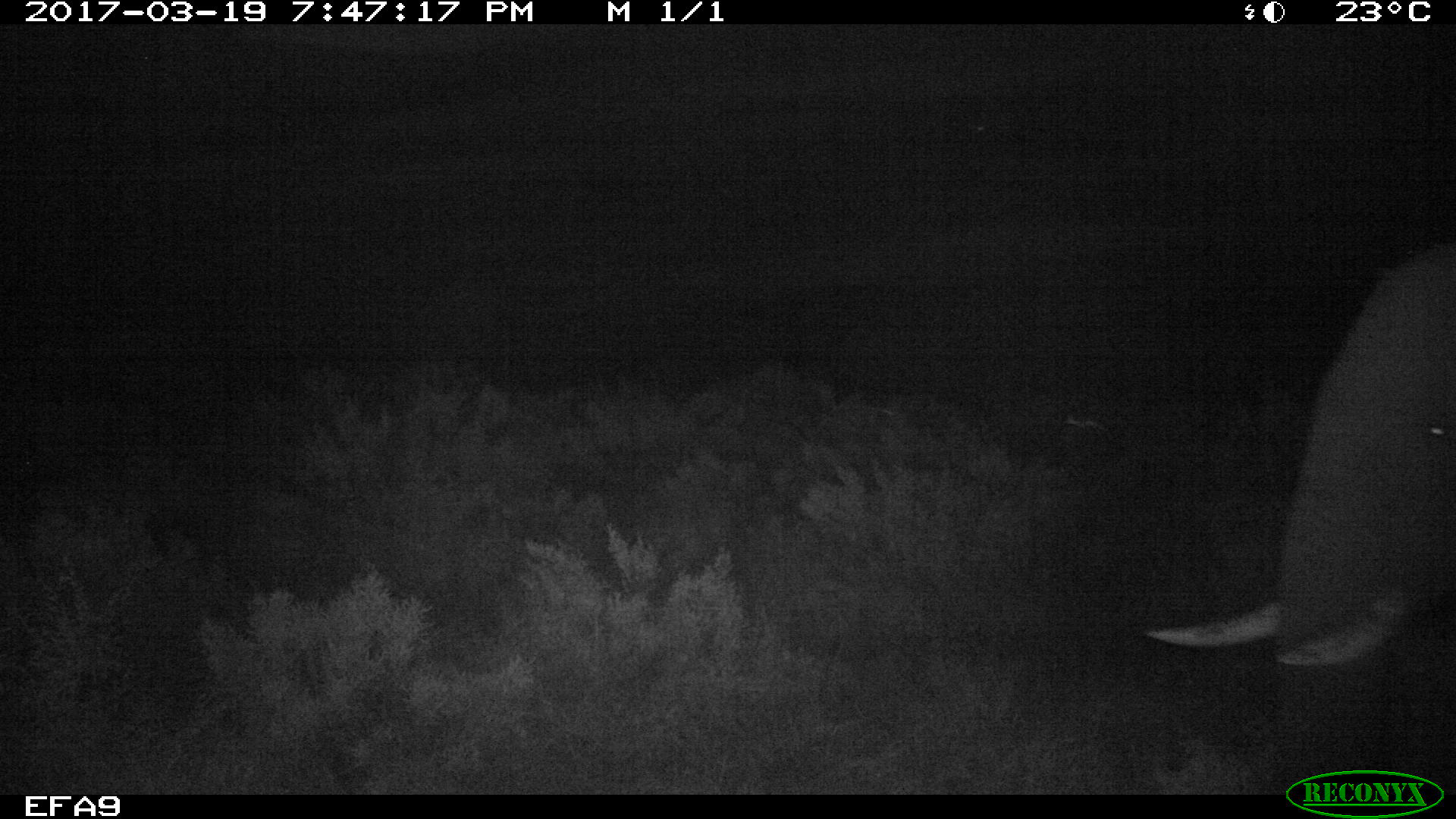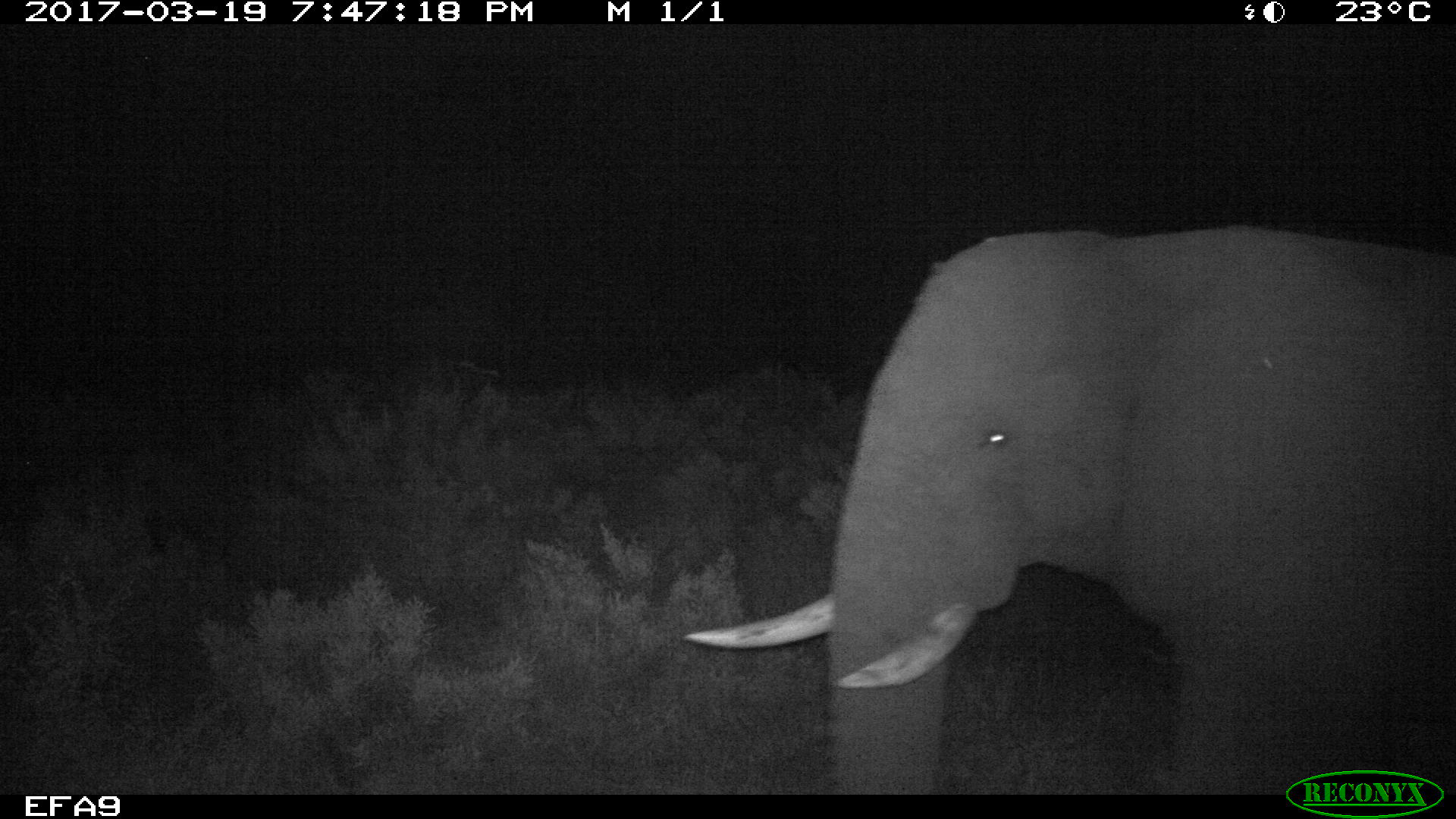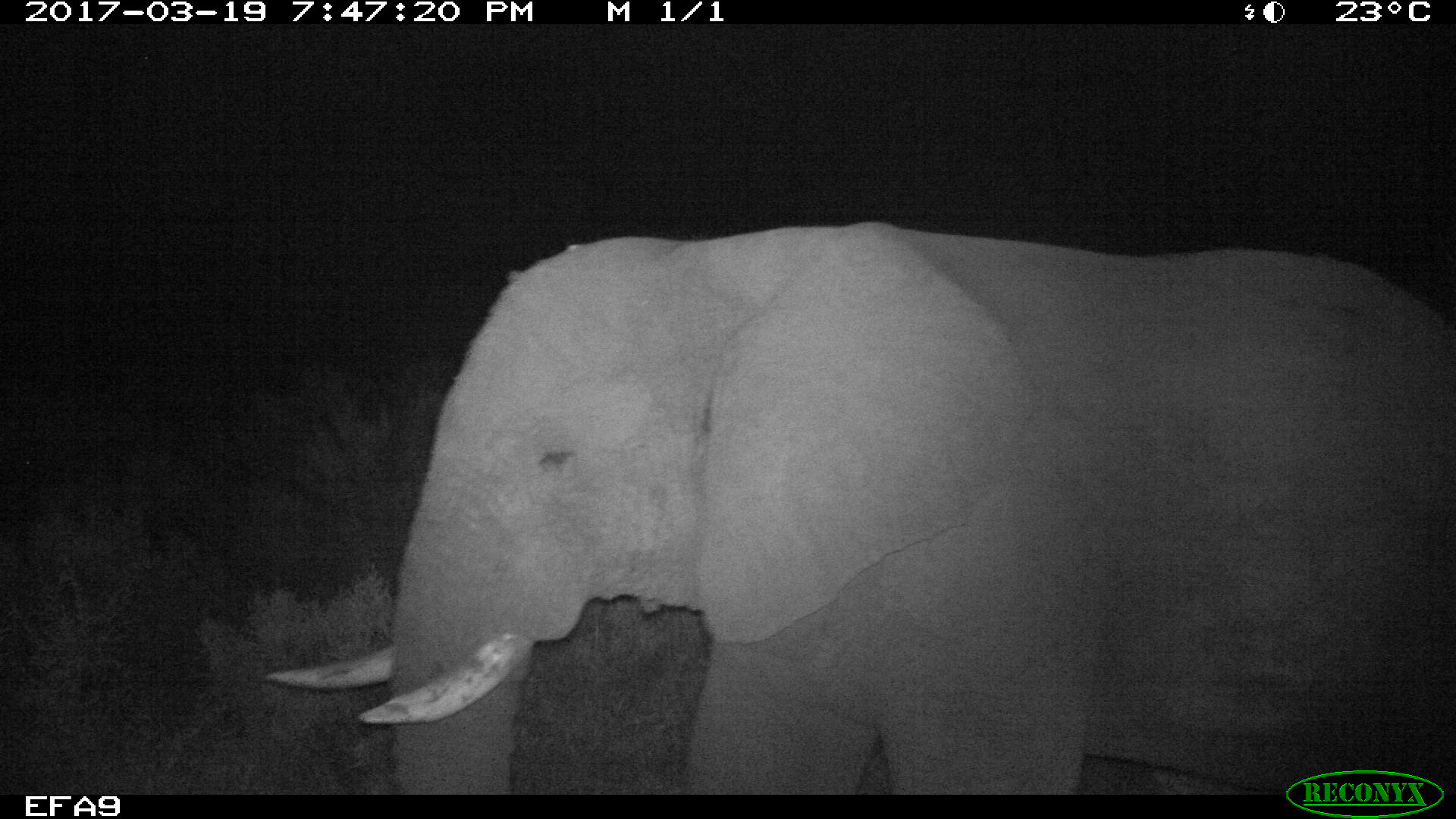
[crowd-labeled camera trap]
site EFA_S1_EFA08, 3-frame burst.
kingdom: Animalia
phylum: Chordata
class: Mammalia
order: Proboscidea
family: Elephantidae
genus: Loxodonta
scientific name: Loxodonta africana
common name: african bush elephant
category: elephant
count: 1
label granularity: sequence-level